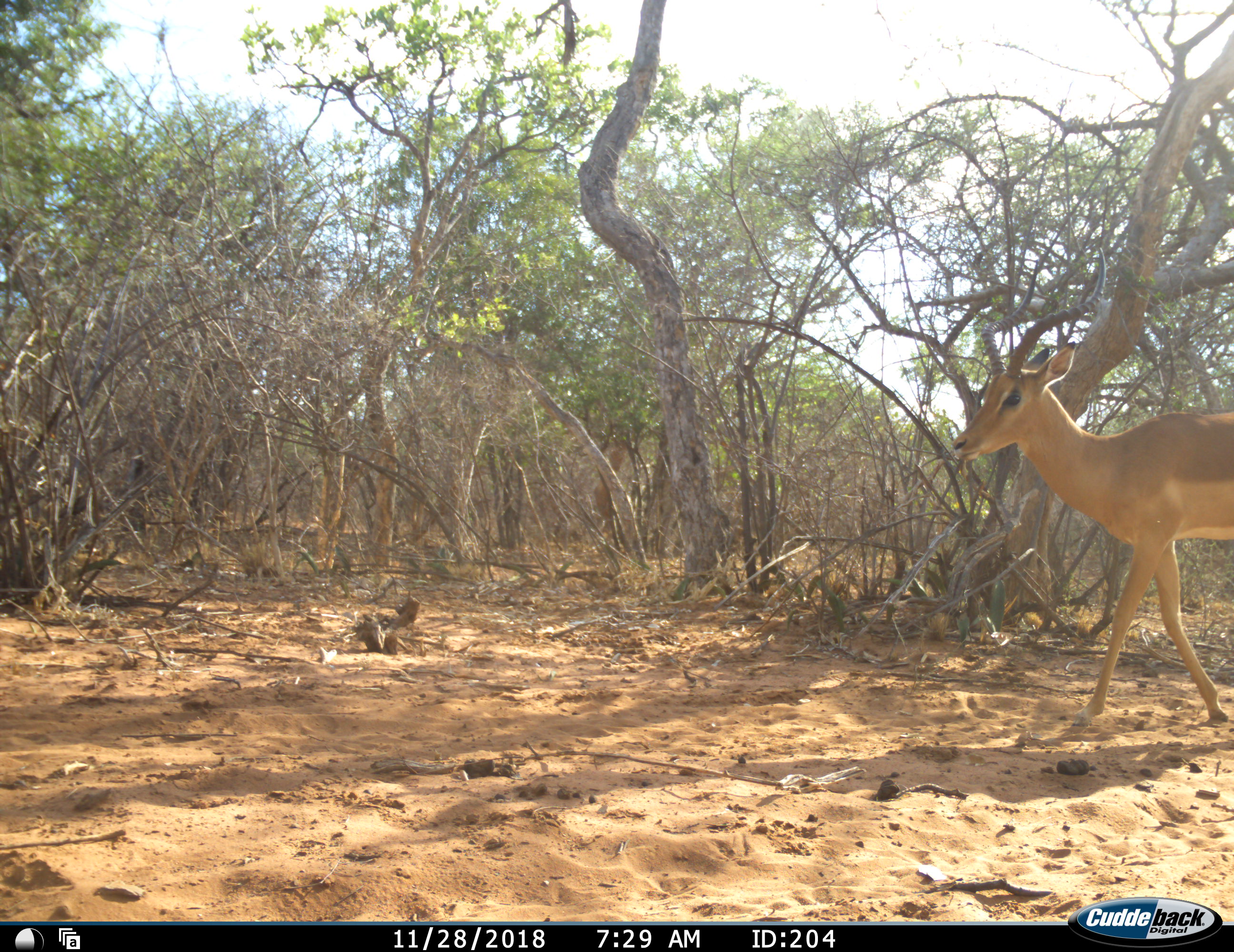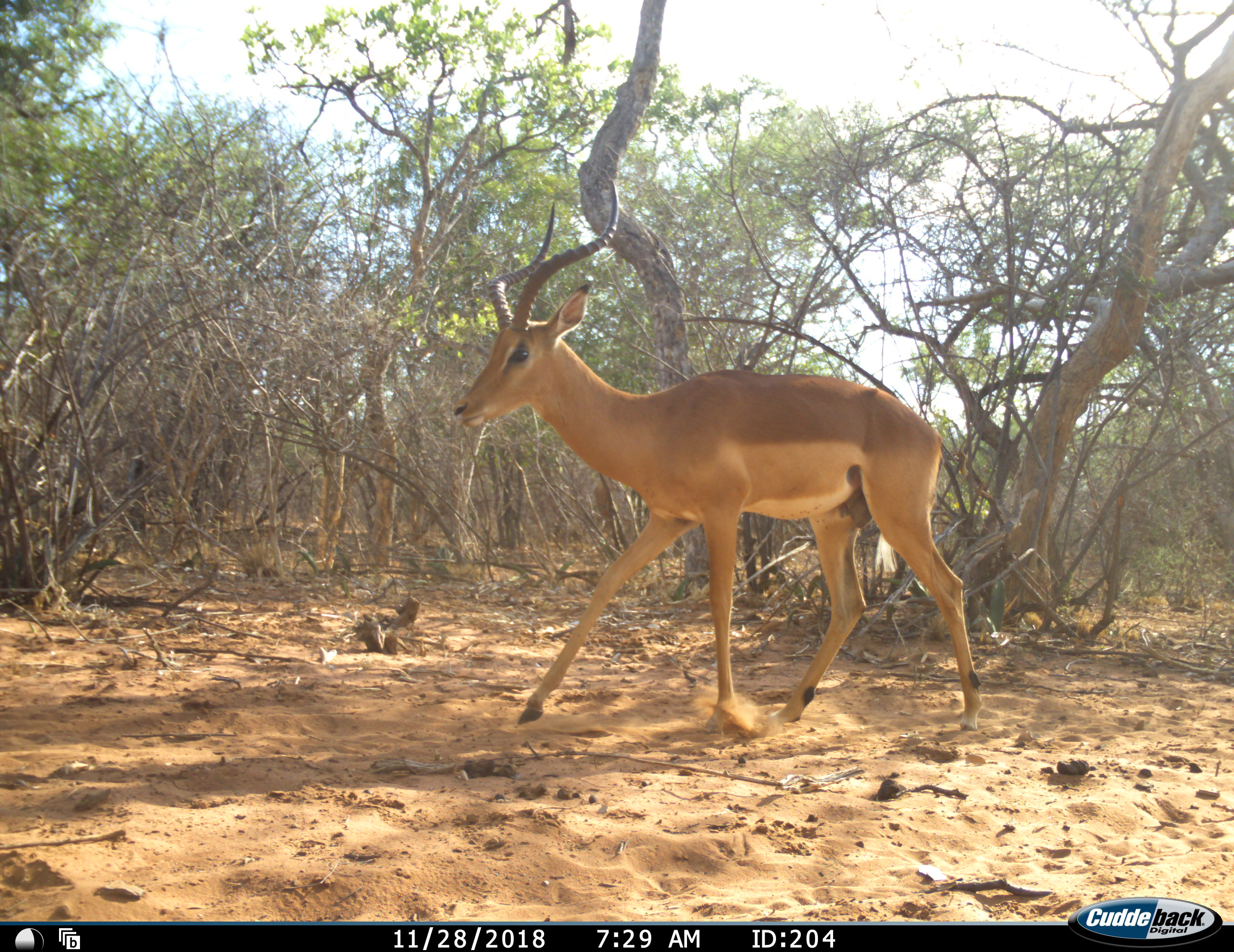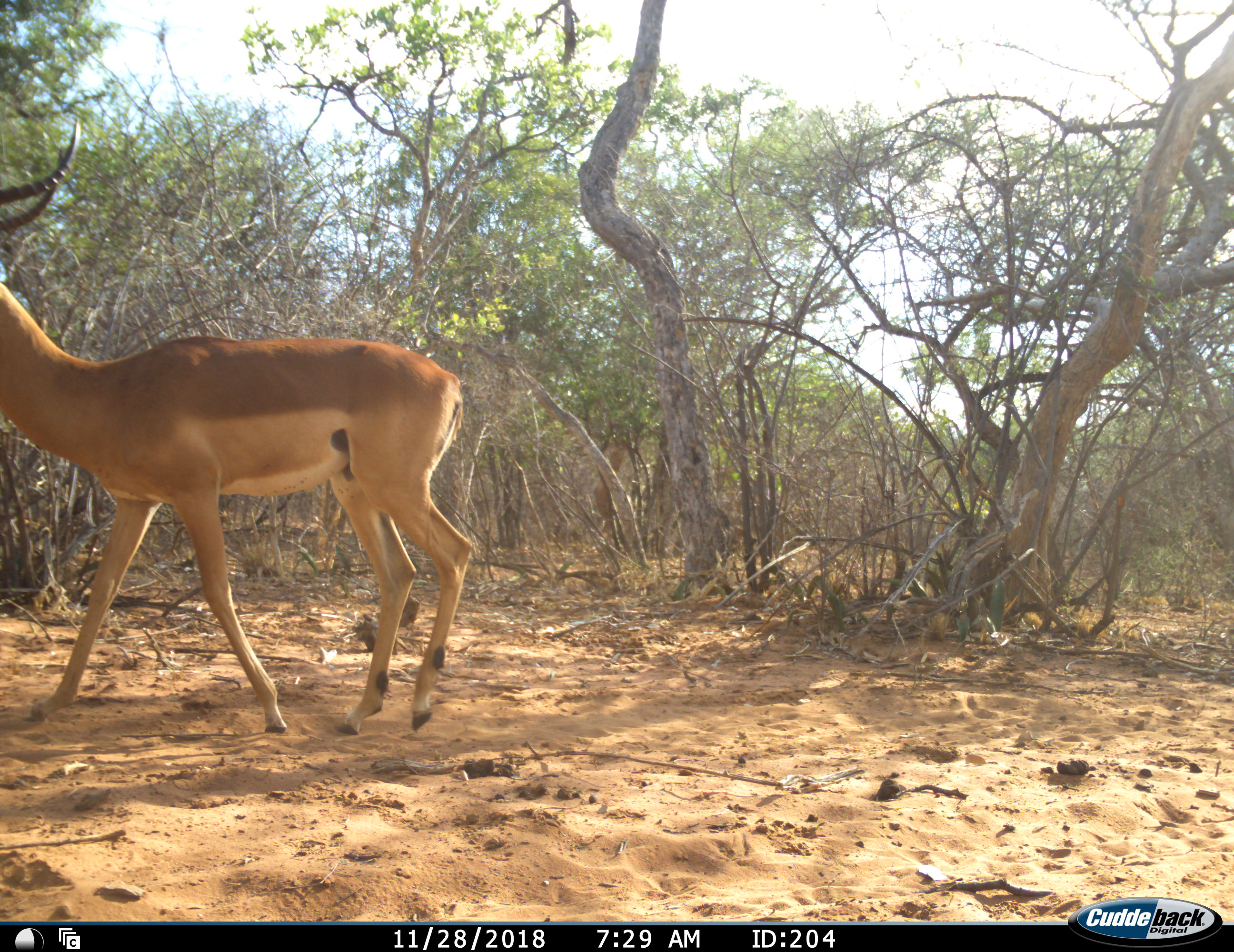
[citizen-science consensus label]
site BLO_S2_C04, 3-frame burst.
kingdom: Animalia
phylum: Chordata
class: Mammalia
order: Artiodactyla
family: Bovidae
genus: Aepyceros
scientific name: Aepyceros melampus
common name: impala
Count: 1.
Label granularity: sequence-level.